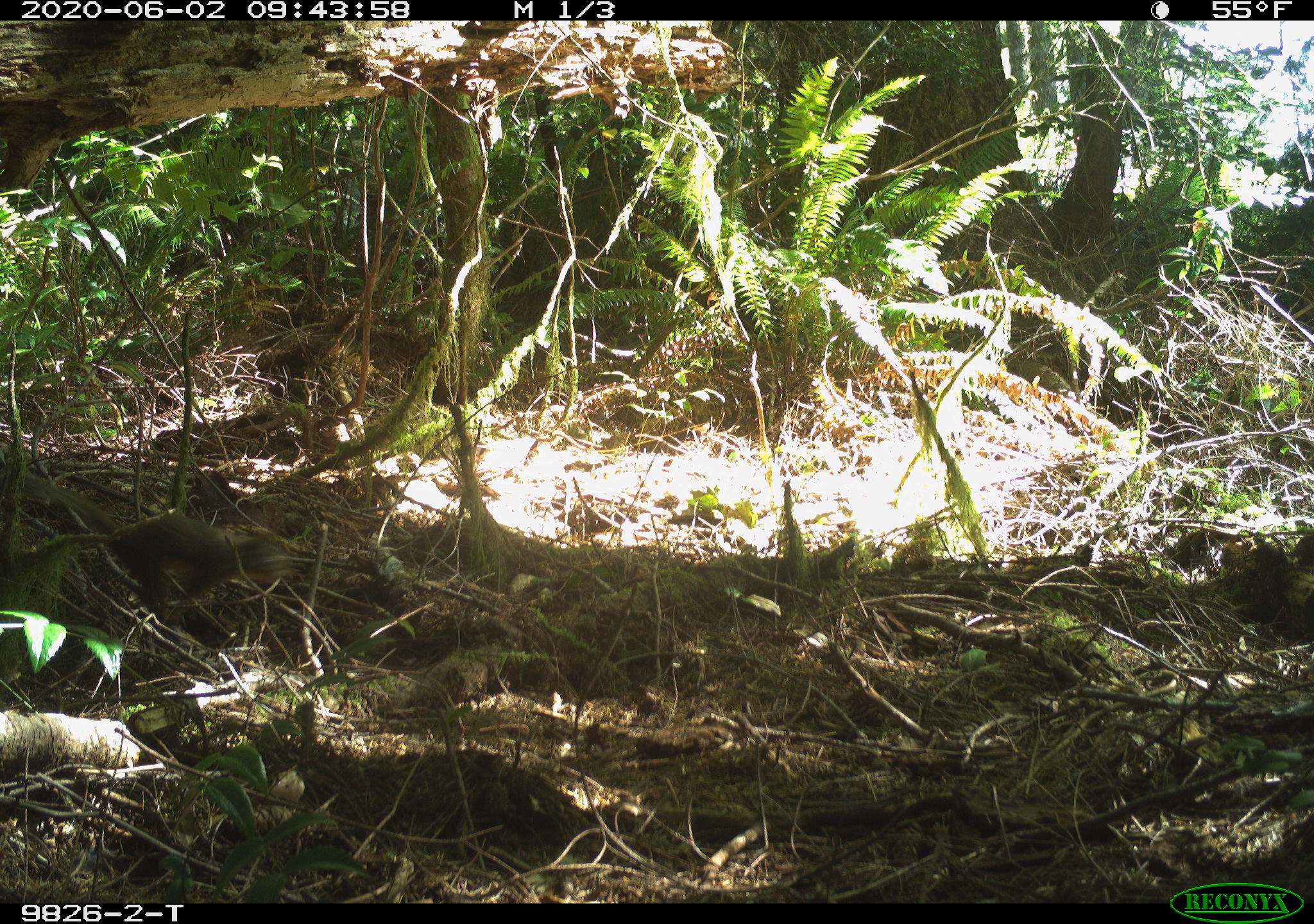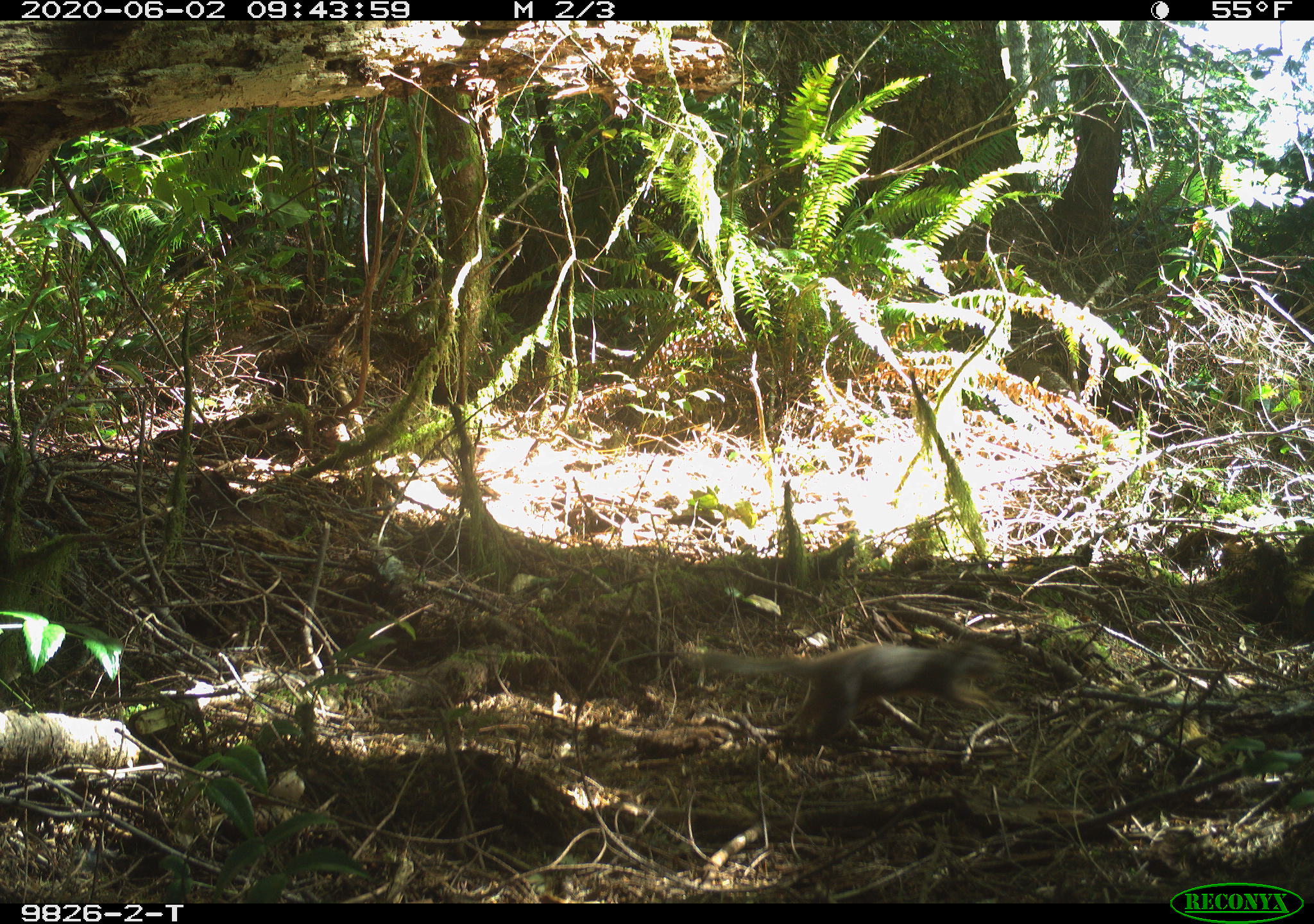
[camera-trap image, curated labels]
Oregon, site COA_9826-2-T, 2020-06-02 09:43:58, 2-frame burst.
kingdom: Animalia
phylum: Chordata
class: Mammalia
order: Rodentia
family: Sciuridae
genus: Tamiasciurus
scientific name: Tamiasciurus douglasii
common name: douglas squirrel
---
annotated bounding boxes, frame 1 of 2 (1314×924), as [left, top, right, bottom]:
douglas squirrel: [84, 511, 289, 609]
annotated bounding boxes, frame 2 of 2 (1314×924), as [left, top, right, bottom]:
douglas squirrel: [689, 633, 989, 743]